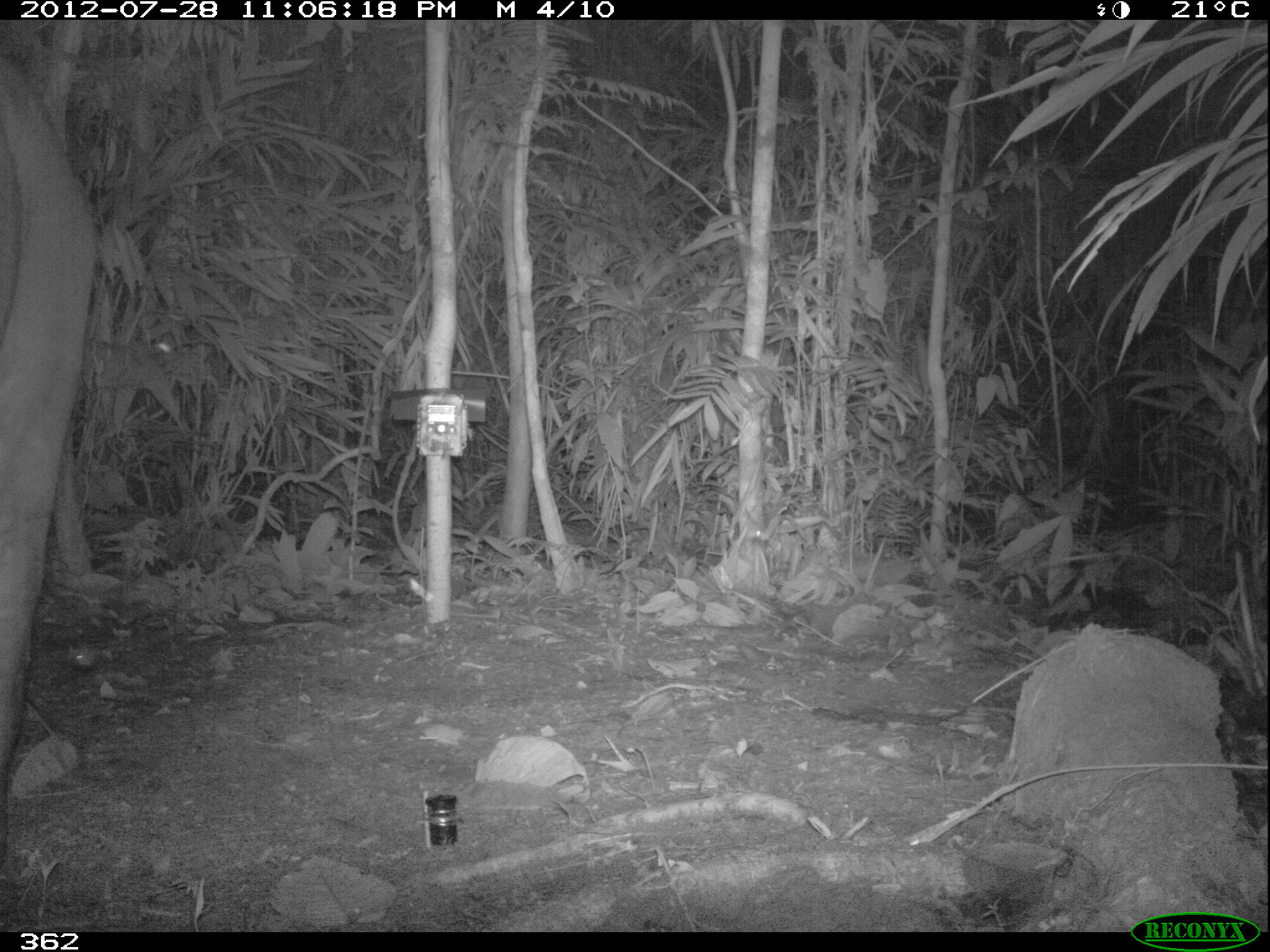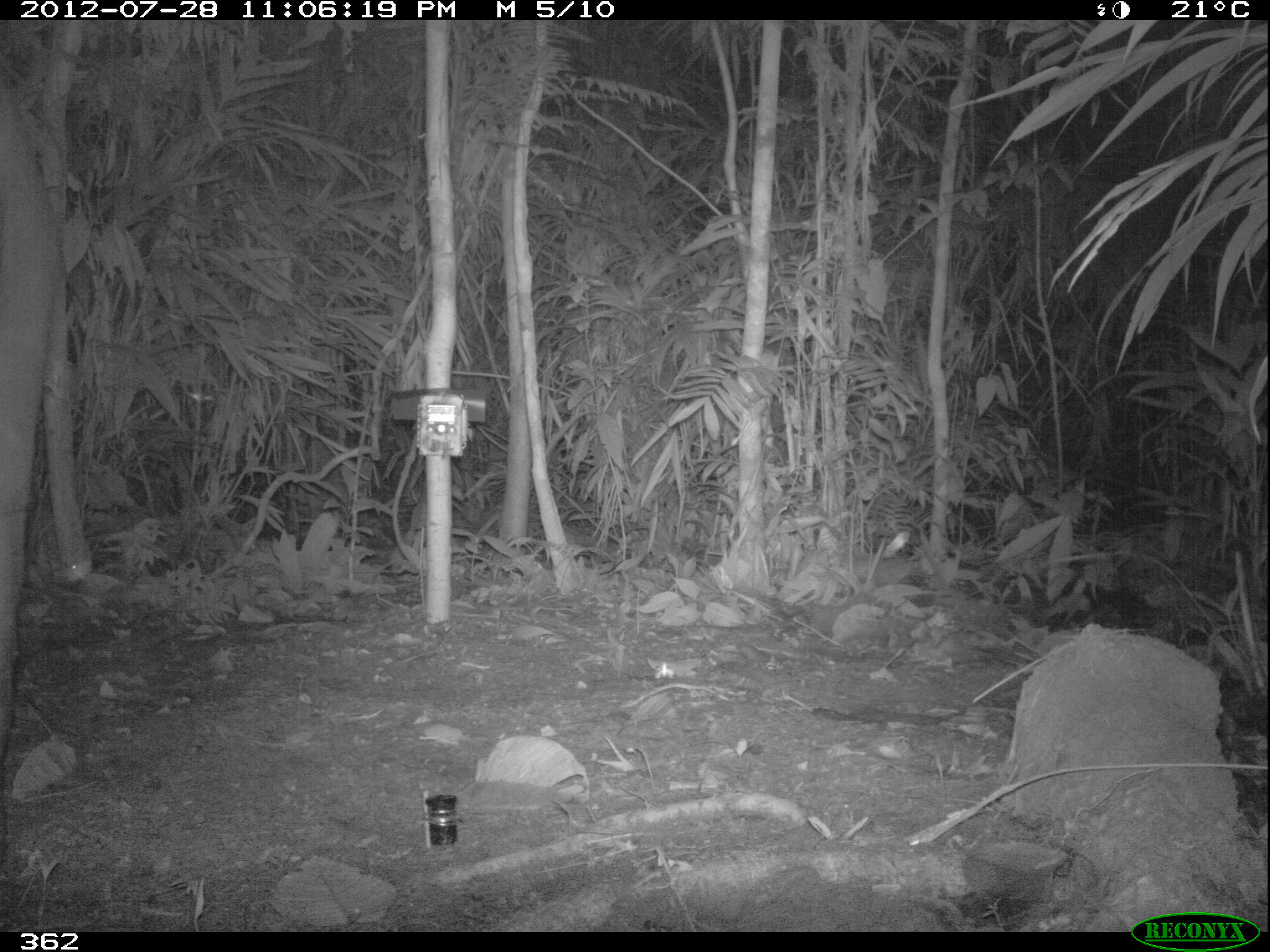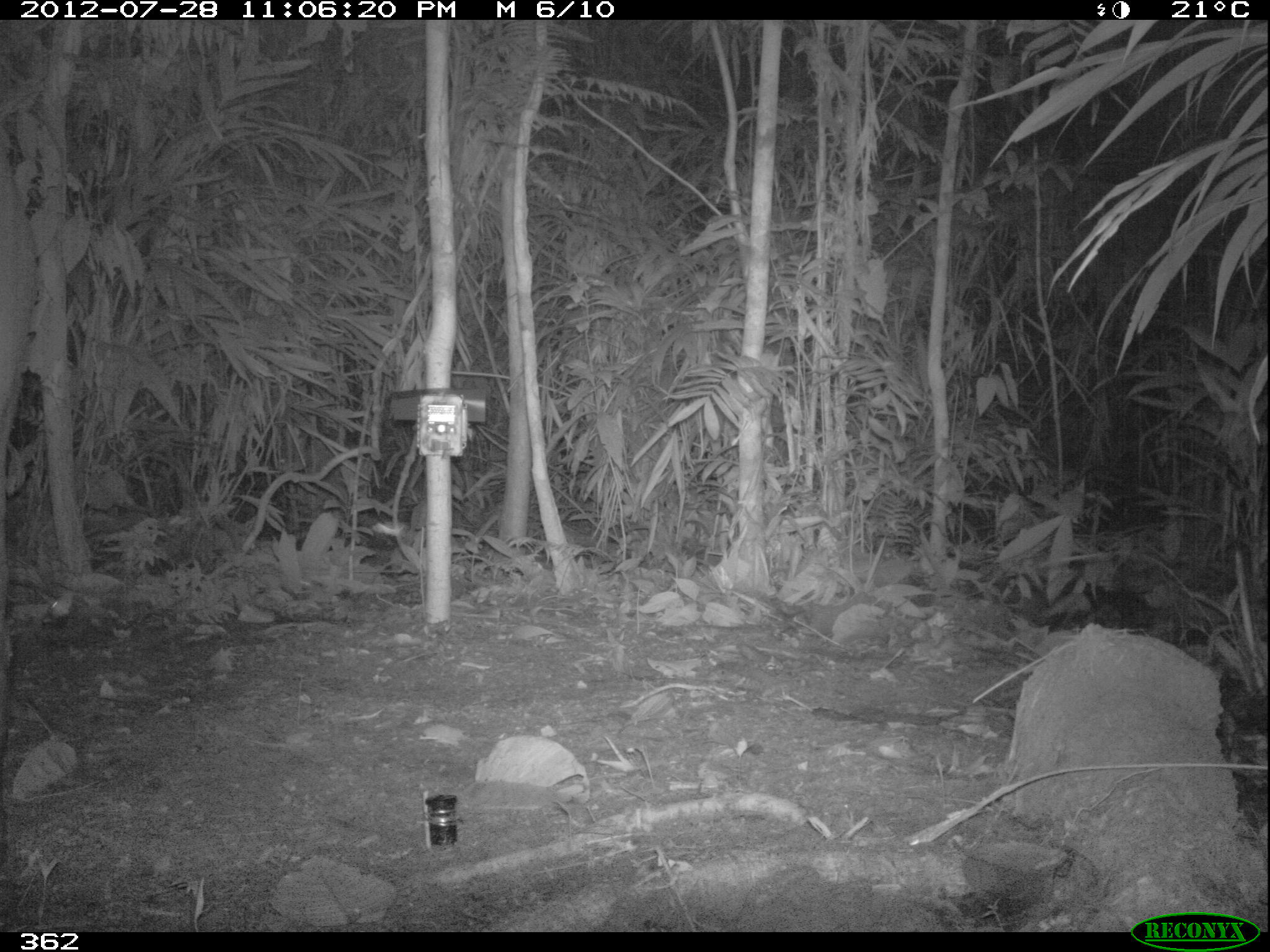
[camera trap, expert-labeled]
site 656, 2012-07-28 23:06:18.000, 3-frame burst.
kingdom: Animalia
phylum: Chordata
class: Mammalia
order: Perissodactyla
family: Tapiridae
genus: Tapirus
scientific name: Tapirus terrestris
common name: south american tapir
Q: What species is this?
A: Tapirus terrestris (south american tapir).